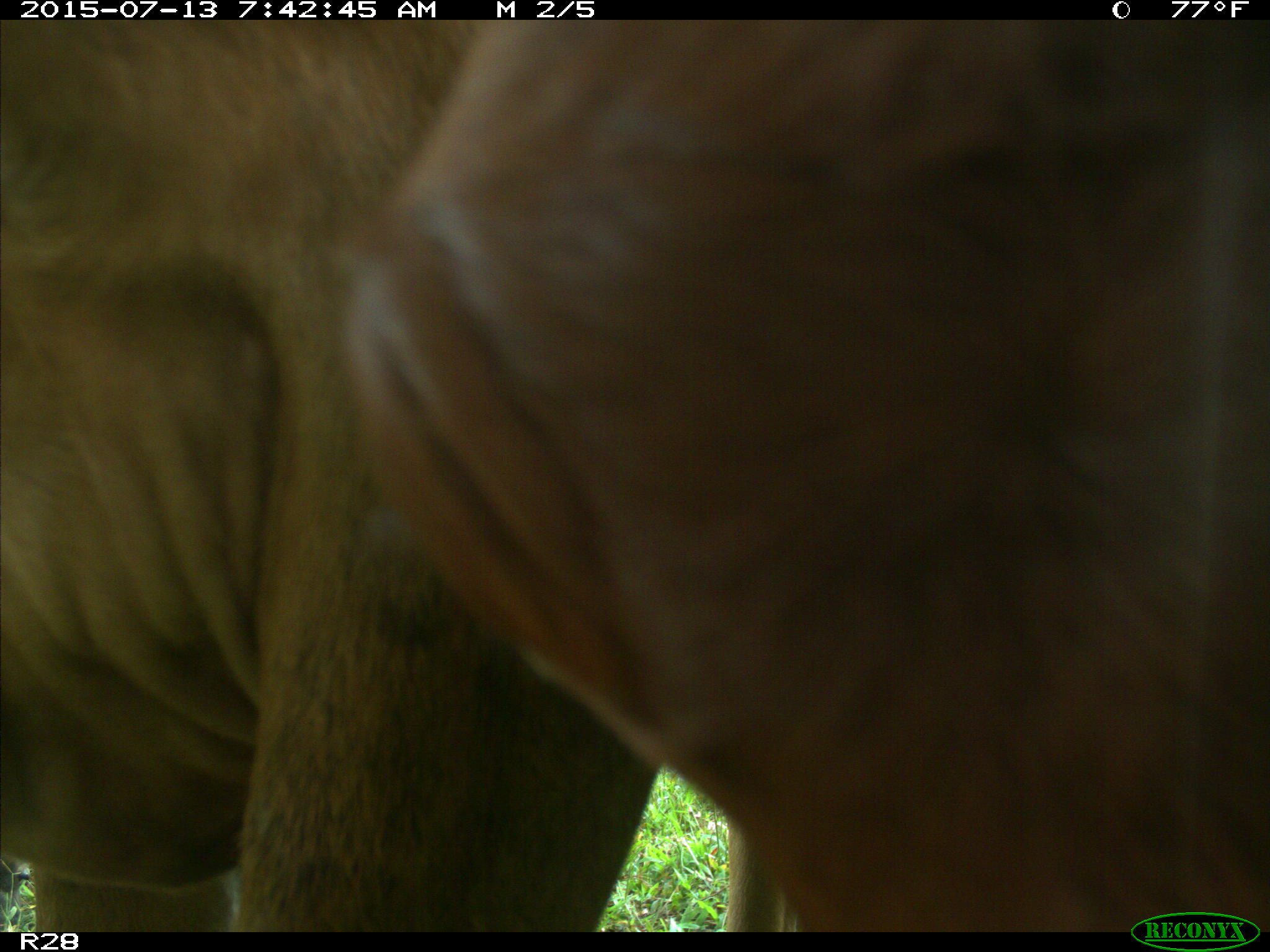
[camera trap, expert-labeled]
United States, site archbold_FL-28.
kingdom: Animalia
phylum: Chordata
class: Mammalia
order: Artiodactyla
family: Bovidae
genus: Bos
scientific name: Bos taurus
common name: domestic cow